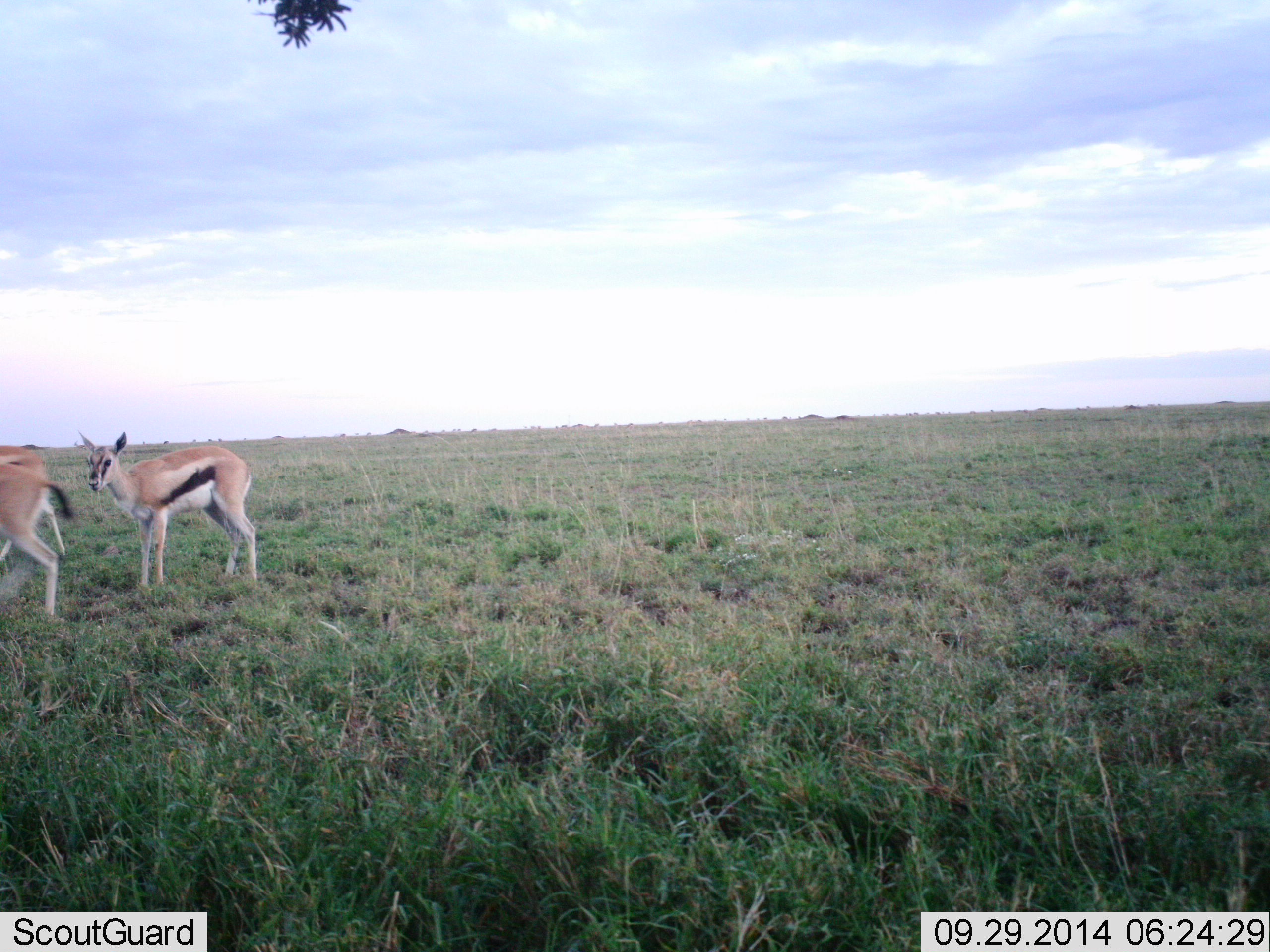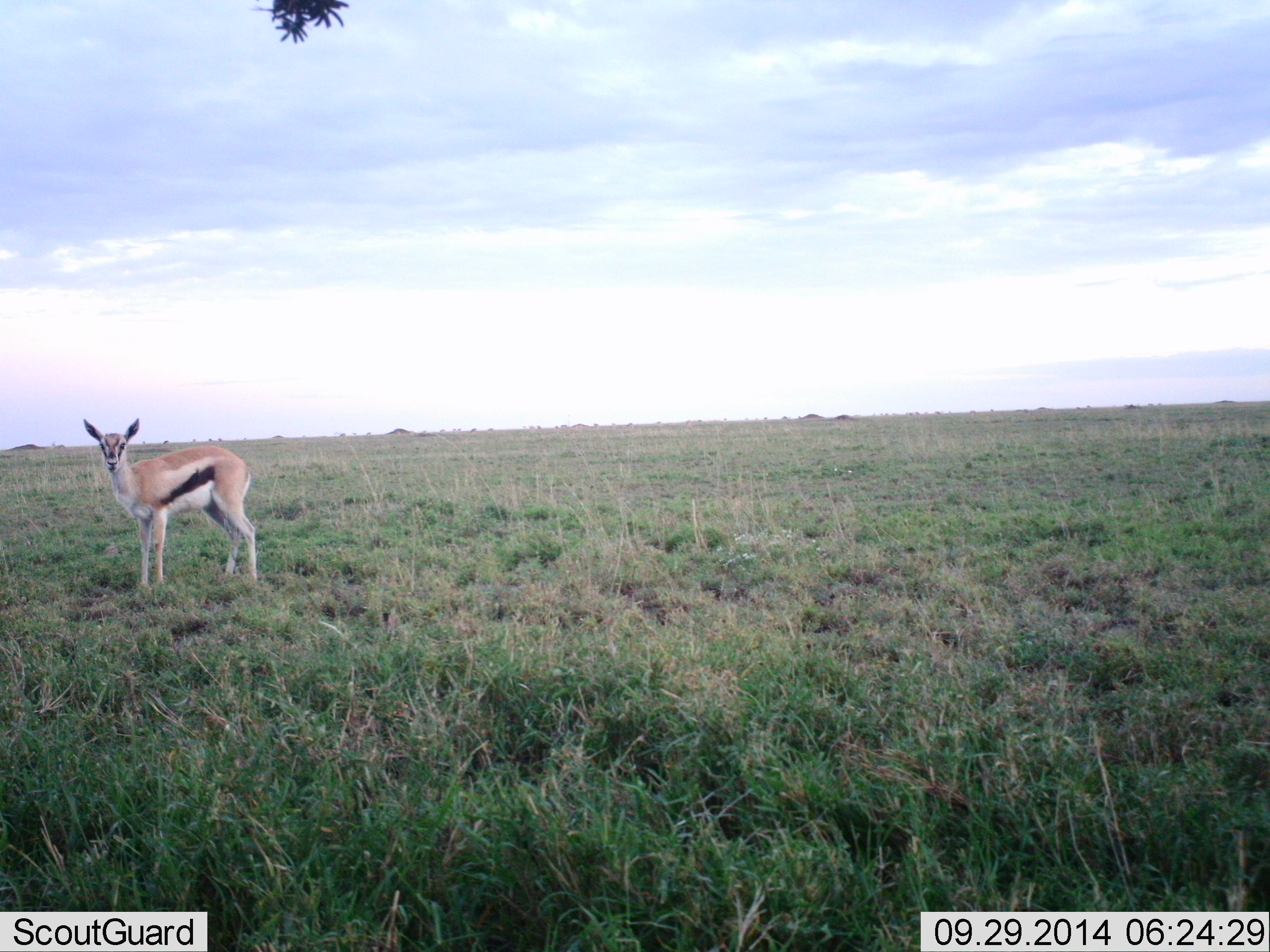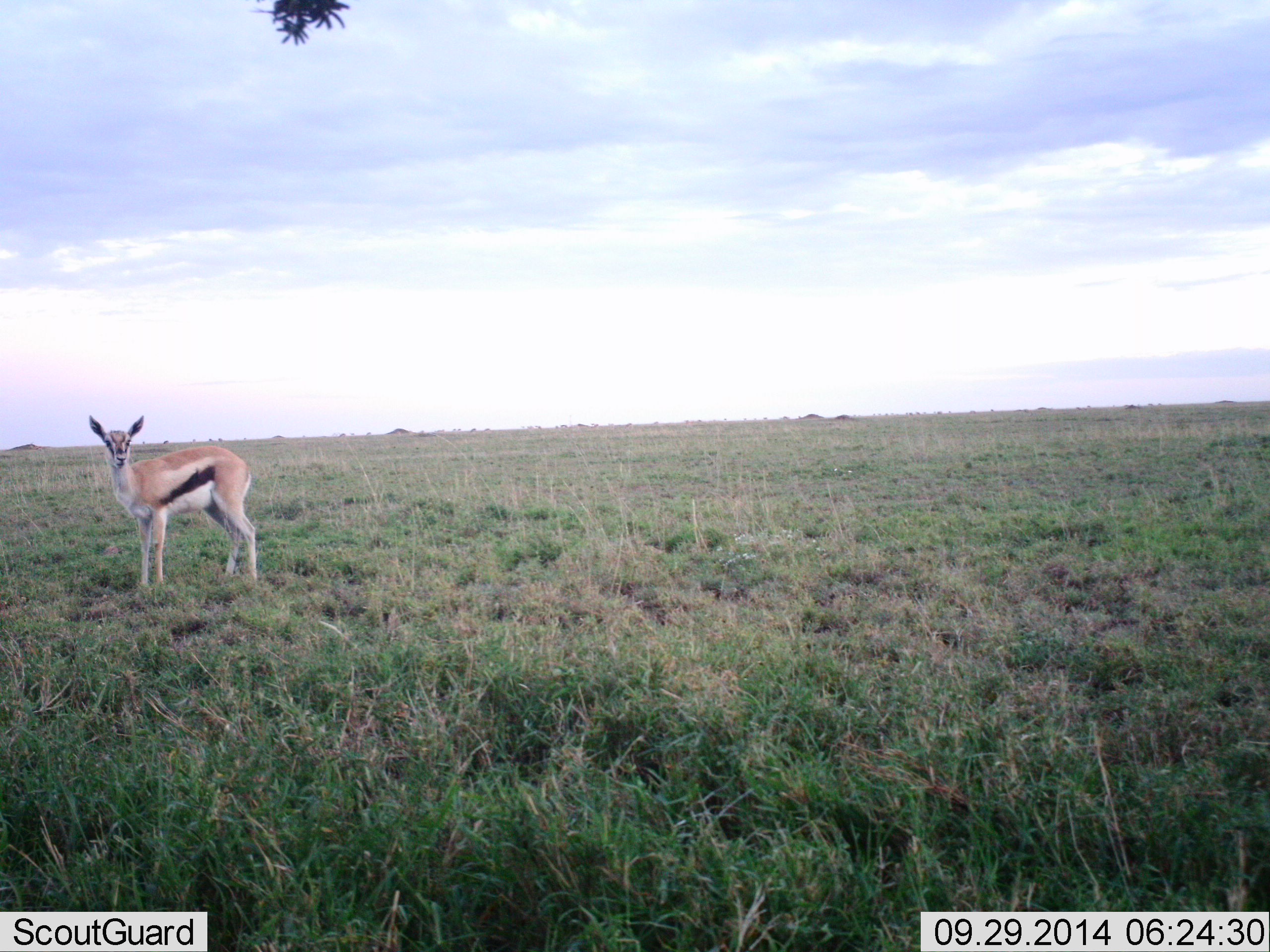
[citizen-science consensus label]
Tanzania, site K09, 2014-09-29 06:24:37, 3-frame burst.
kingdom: Animalia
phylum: Chordata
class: Mammalia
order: Artiodactyla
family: Bovidae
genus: Eudorcas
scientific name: Eudorcas thomsonii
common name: thomson's gazelle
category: gazellethomsons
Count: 3.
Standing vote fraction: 90%.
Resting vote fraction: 0%.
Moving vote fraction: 90%.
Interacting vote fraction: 0%.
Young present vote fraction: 0%.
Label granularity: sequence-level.